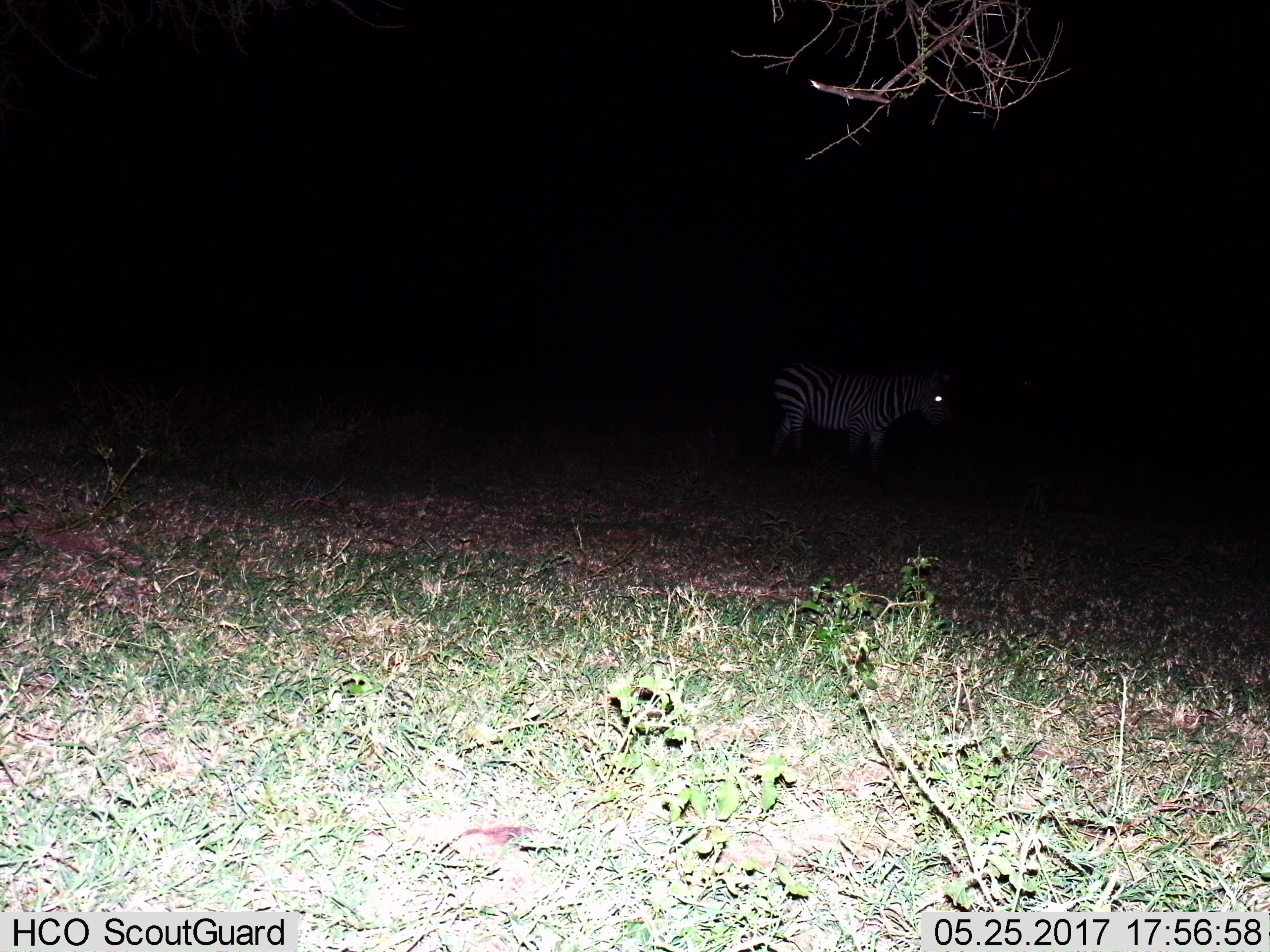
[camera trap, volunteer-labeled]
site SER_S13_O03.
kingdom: Animalia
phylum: Chordata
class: Mammalia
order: Perissodactyla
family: Equidae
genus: Equus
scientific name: Equus quagga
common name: plains zebra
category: zebraplains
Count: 1.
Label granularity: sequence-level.